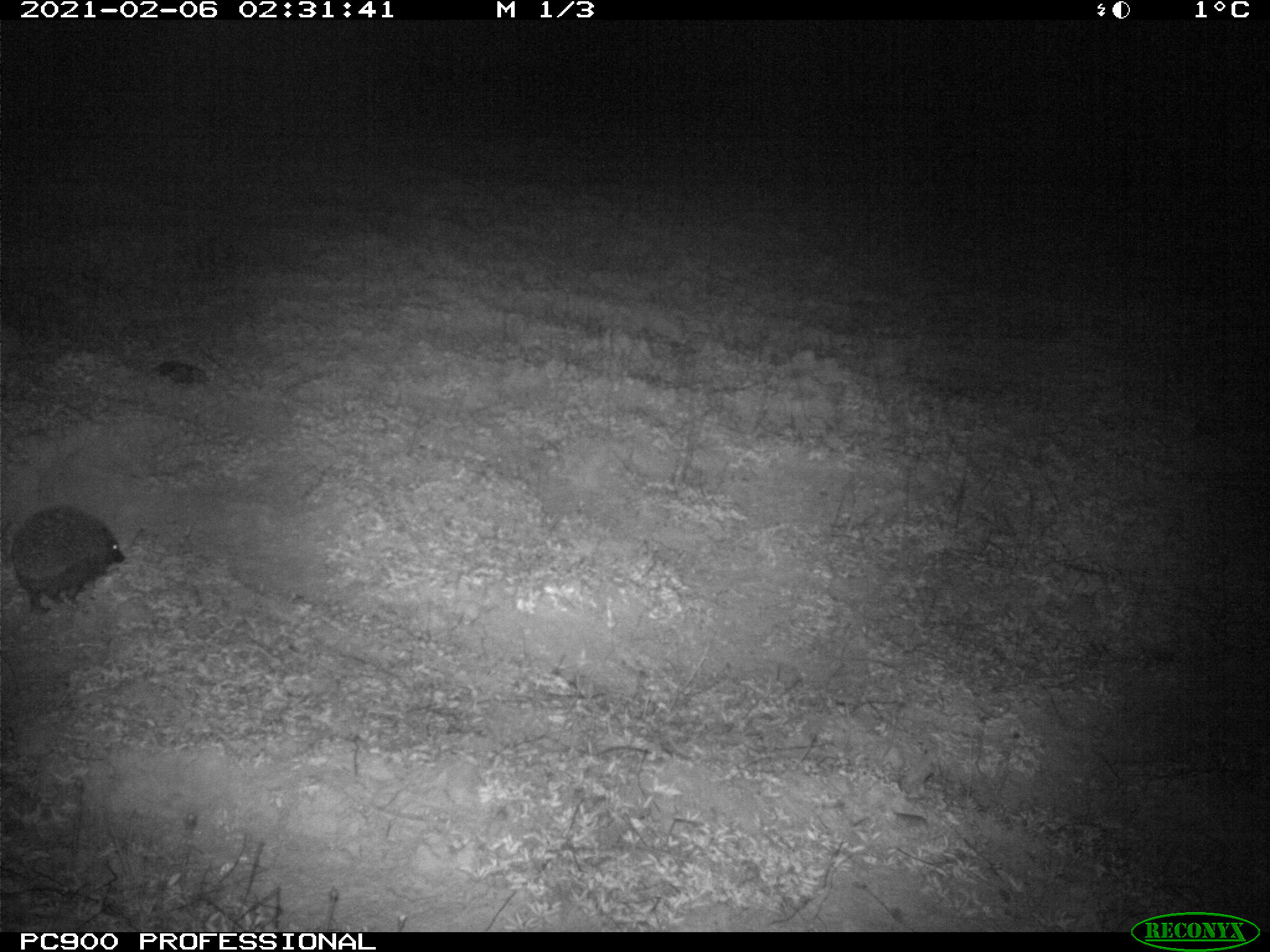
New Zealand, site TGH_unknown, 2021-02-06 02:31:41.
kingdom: Animalia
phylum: Chordata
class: Mammalia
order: Eulipotyphla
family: Erinaceidae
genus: Erinaceus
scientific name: Erinaceus europaeus europaeus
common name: european hedgehog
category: hedgehog